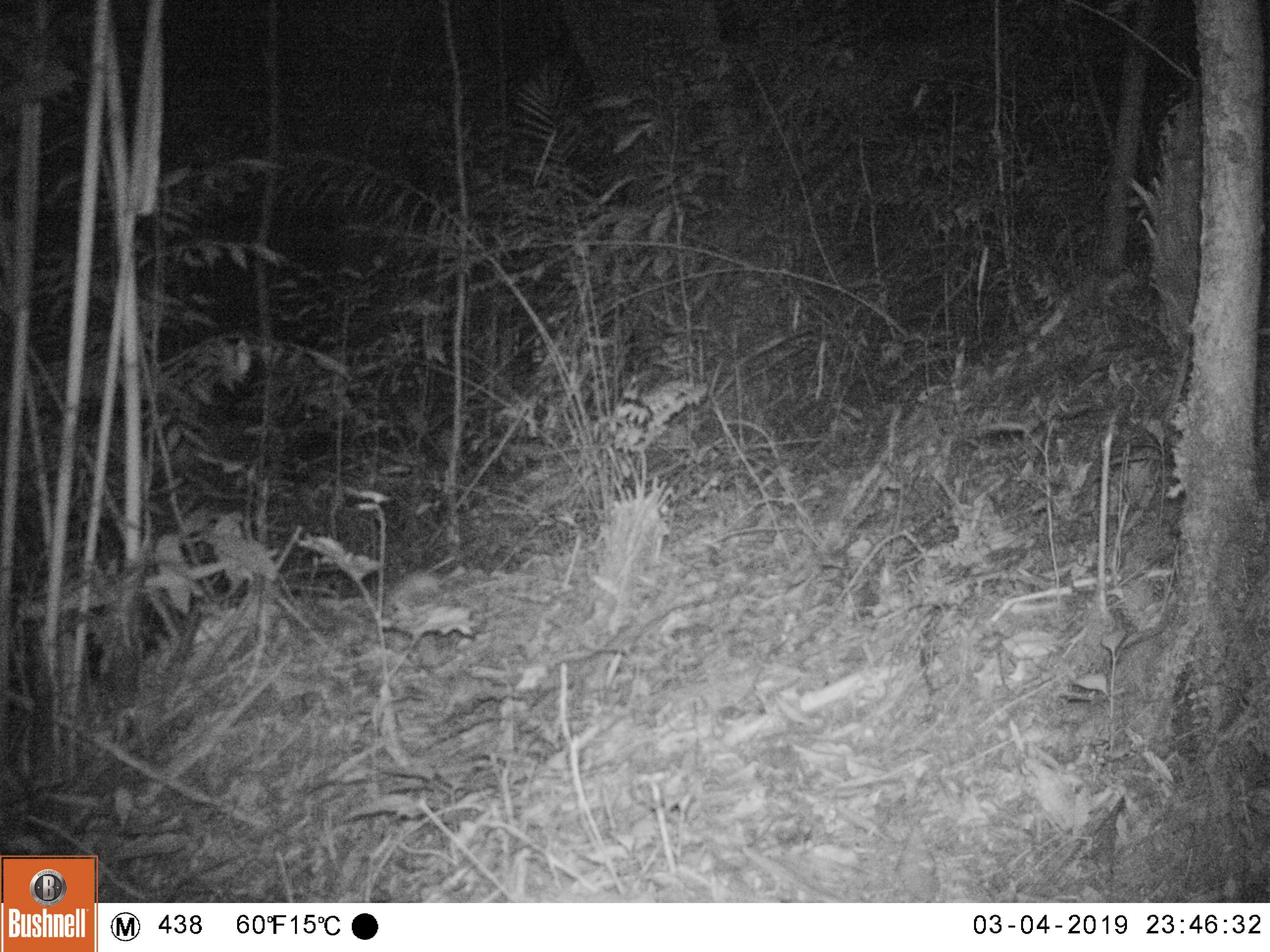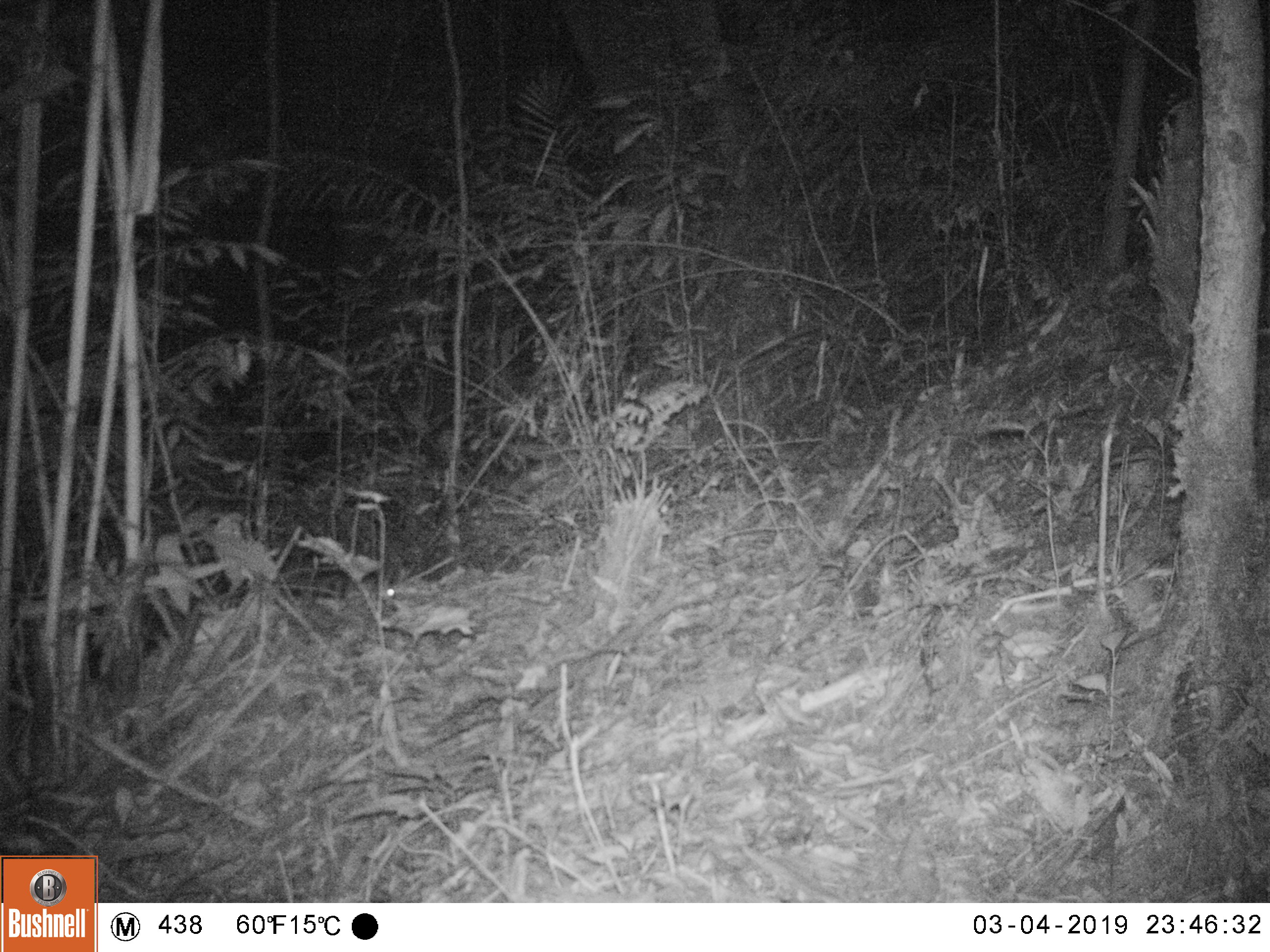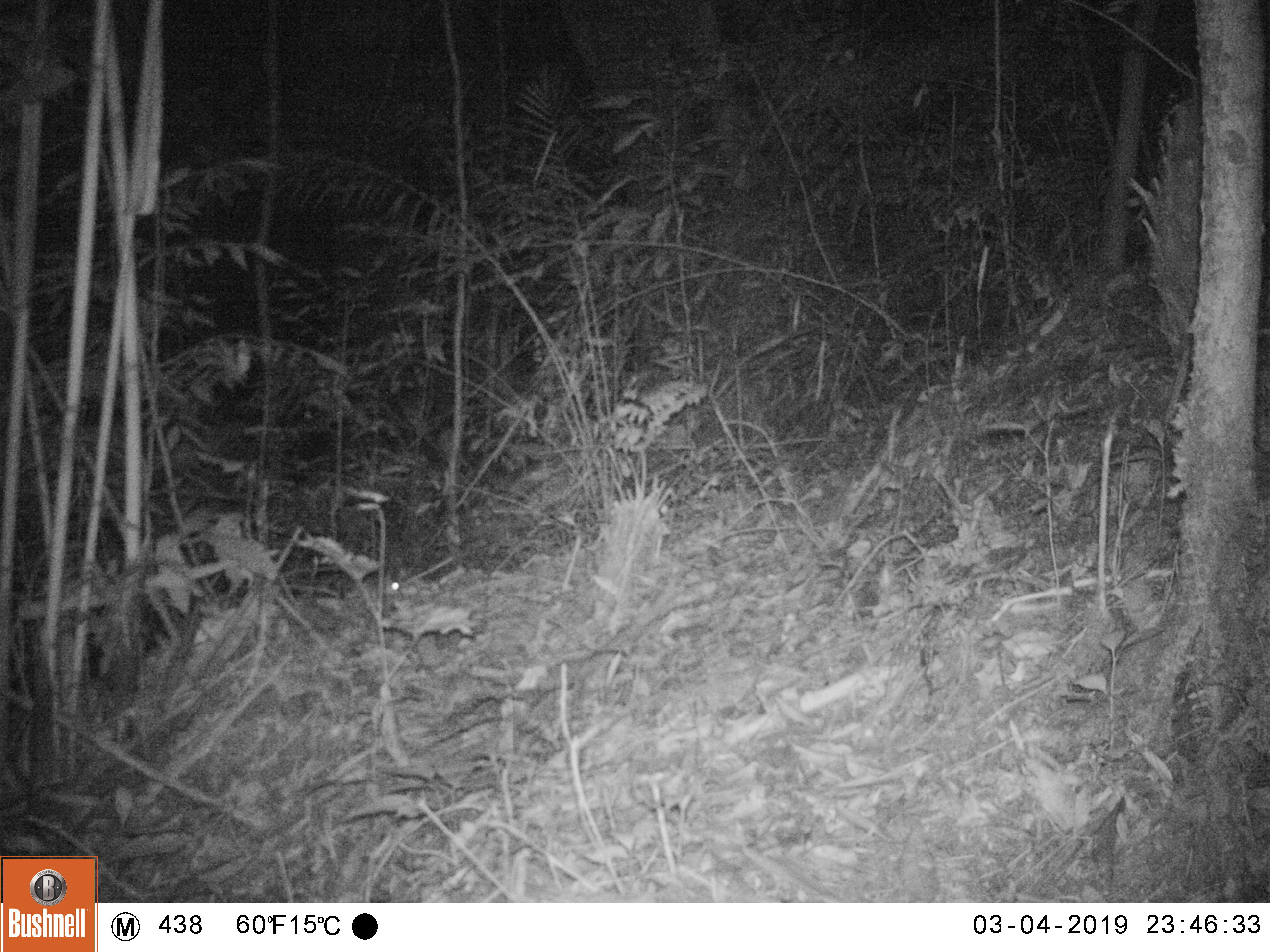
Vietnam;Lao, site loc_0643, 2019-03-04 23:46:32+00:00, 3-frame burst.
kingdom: Animalia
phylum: Chordata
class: Mammalia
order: Rodentia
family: Muridae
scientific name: Muridae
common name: old-world mice and rats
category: unidentified murid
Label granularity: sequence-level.